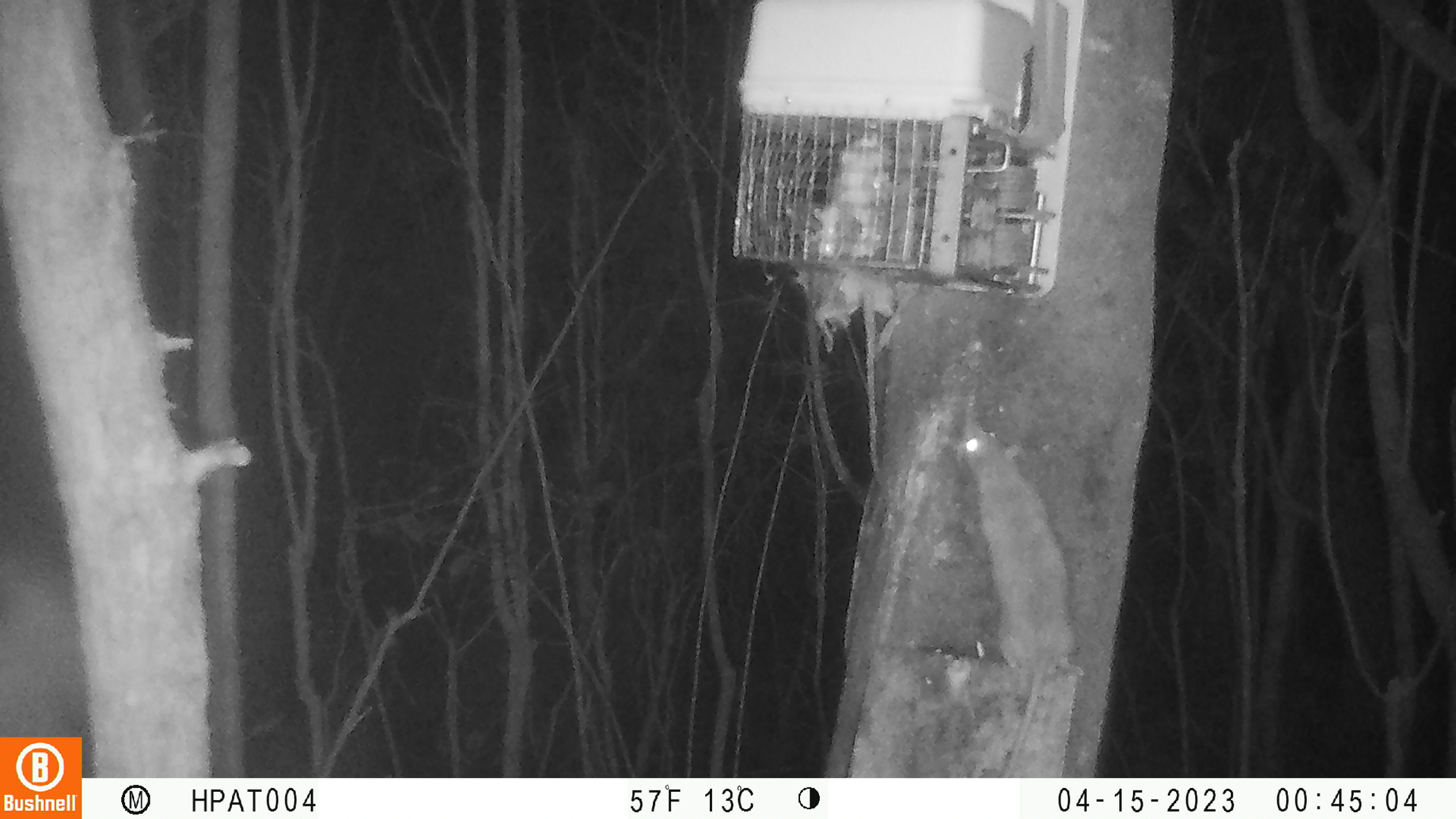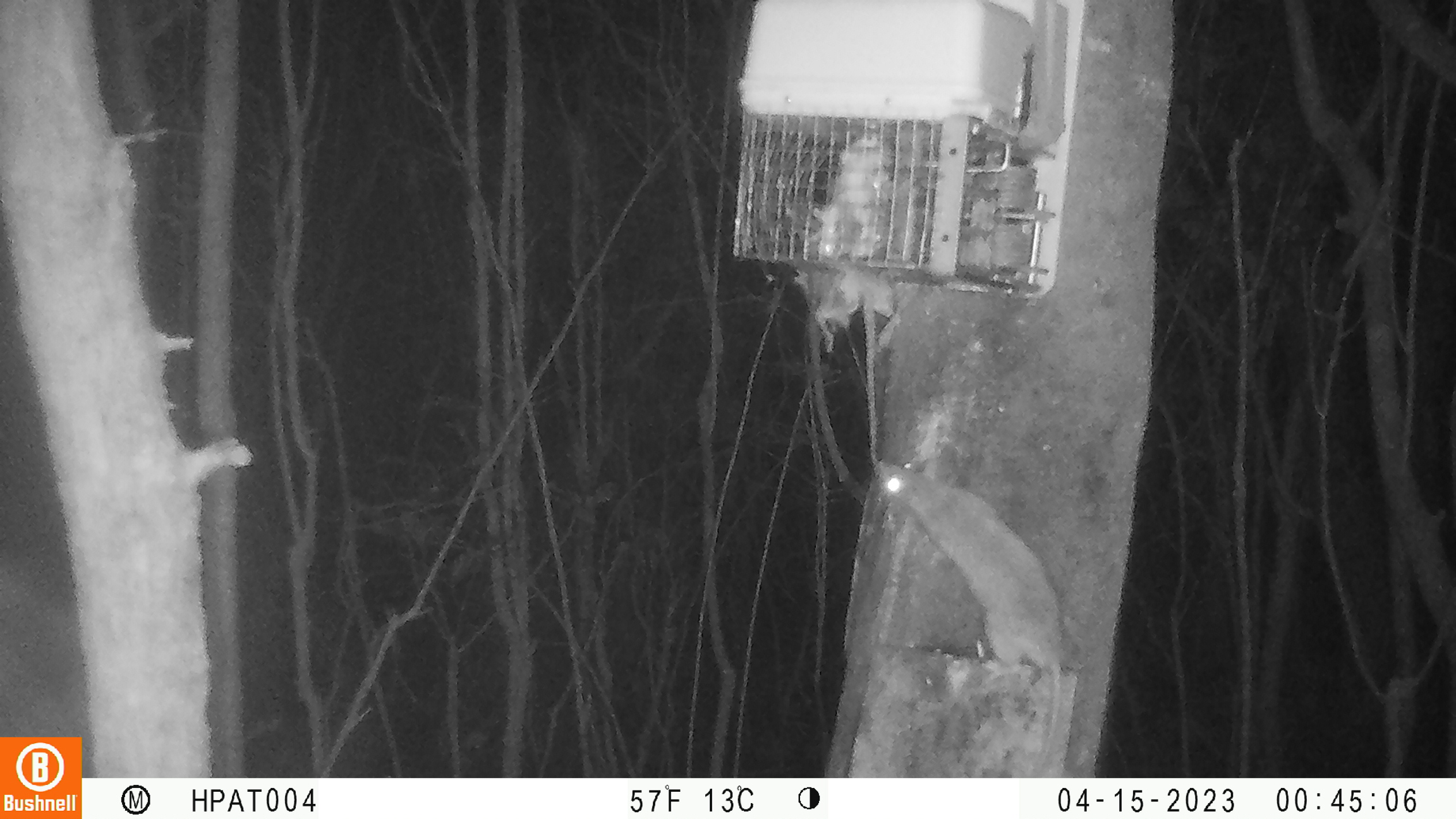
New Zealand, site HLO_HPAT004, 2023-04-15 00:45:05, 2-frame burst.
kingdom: Animalia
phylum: Chordata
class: Mammalia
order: Rodentia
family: Muridae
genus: Rattus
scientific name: Rattus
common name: rat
Rat (Rattus).